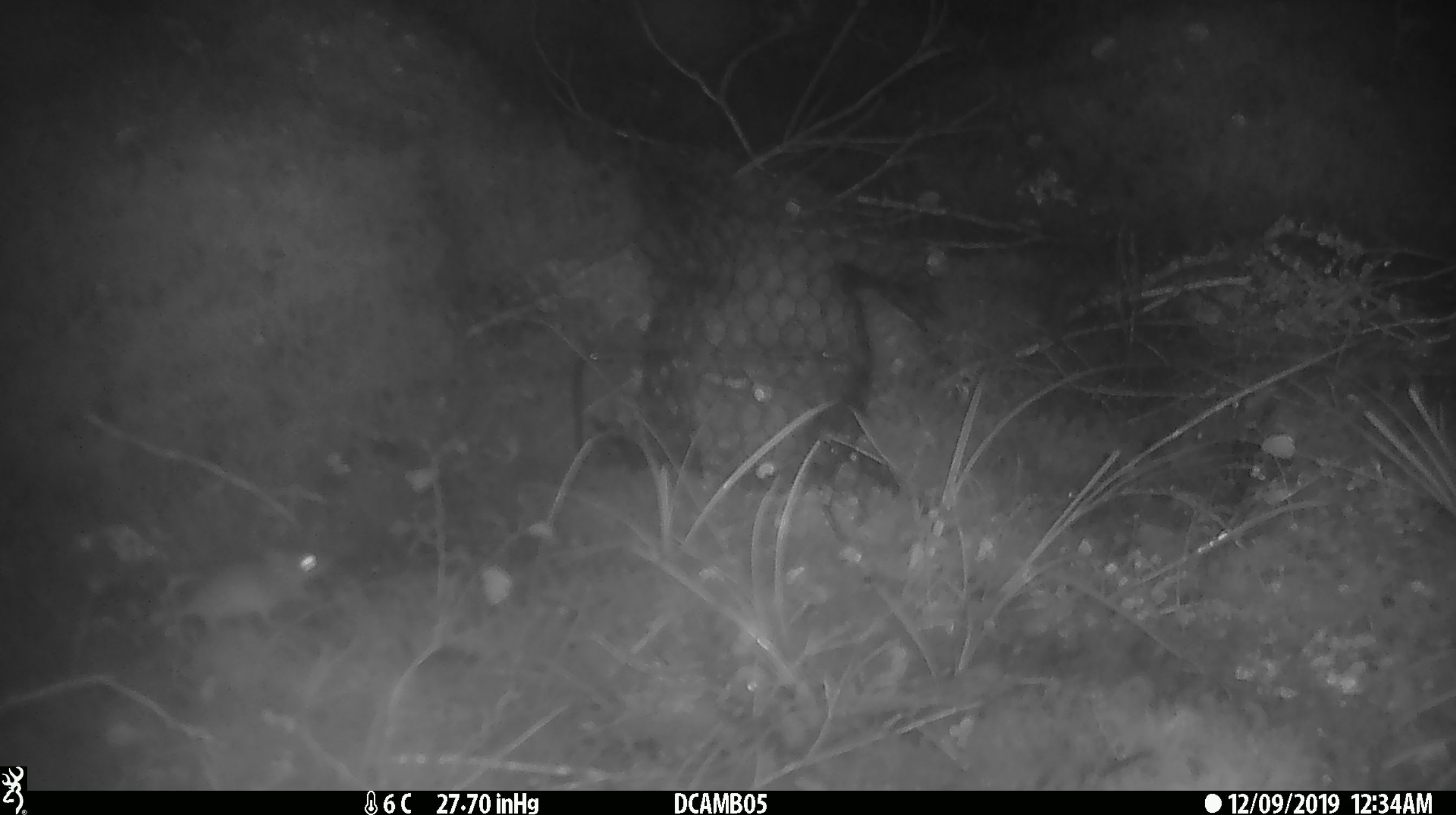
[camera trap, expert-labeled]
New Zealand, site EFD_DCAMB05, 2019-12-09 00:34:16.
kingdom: Animalia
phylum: Chordata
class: Mammalia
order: Rodentia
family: Muridae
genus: Mus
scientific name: Mus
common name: mouse